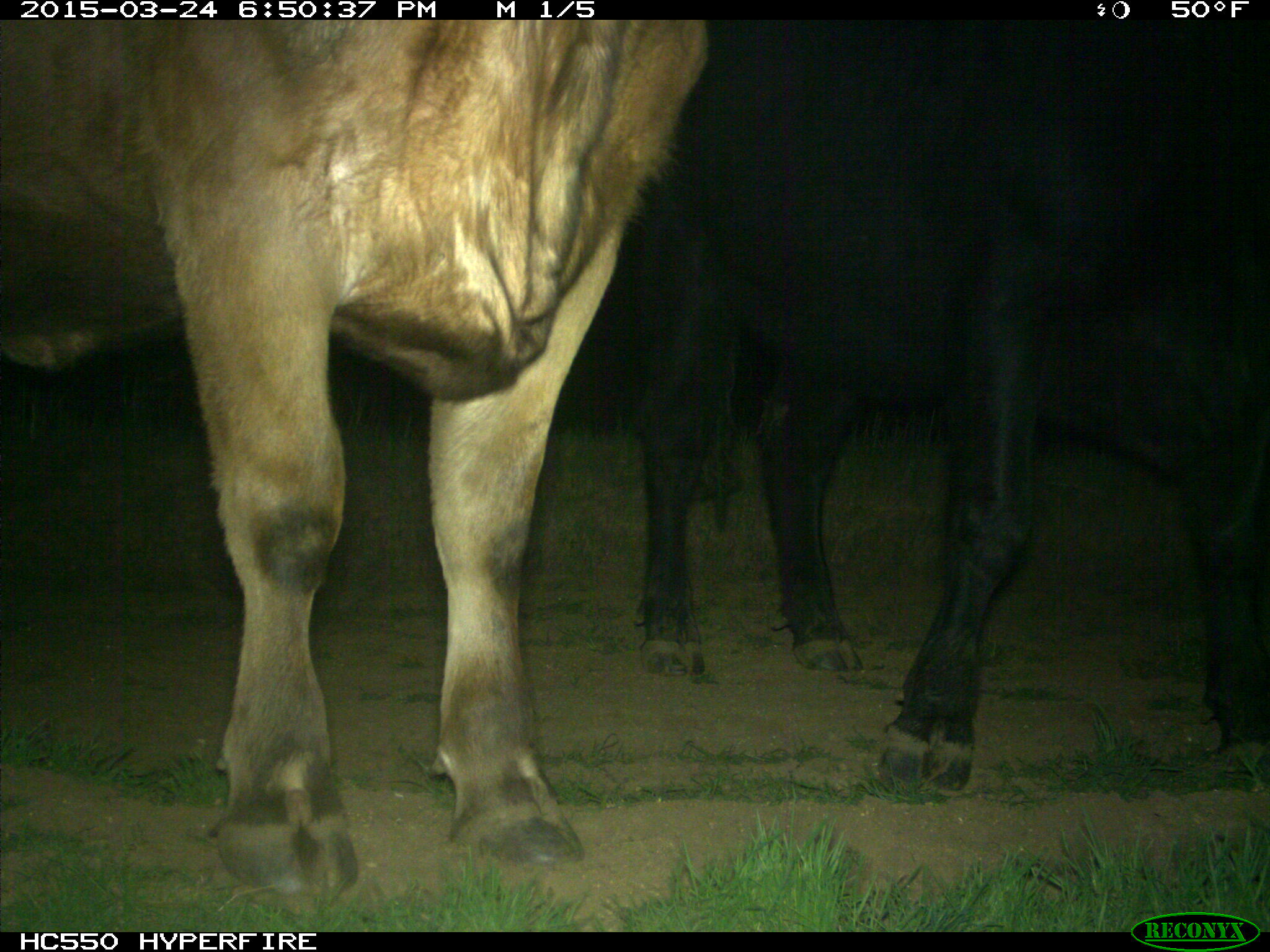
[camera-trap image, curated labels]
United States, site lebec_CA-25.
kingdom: Animalia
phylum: Chordata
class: Mammalia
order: Artiodactyla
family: Bovidae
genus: Bos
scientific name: Bos taurus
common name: domestic cow